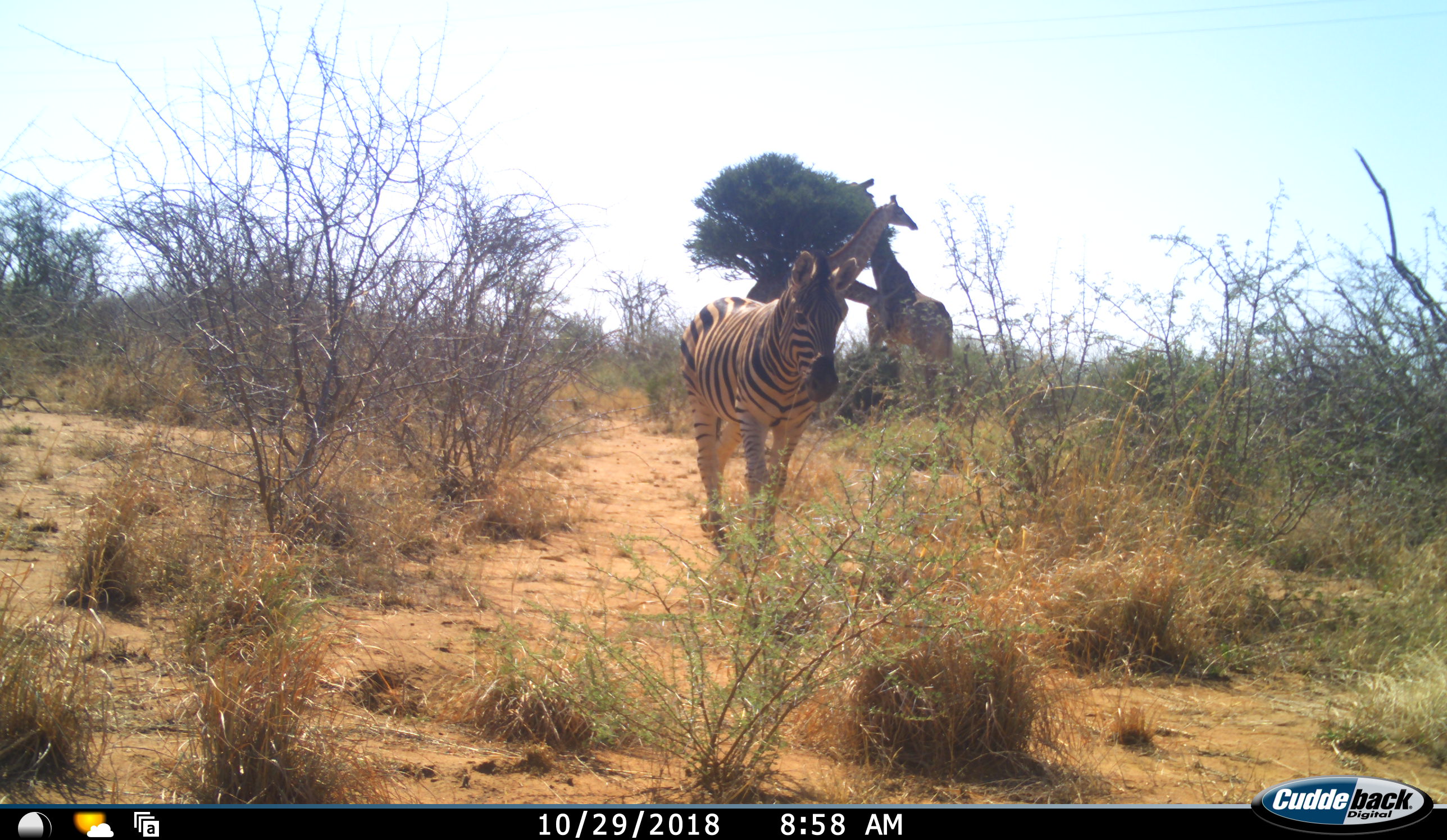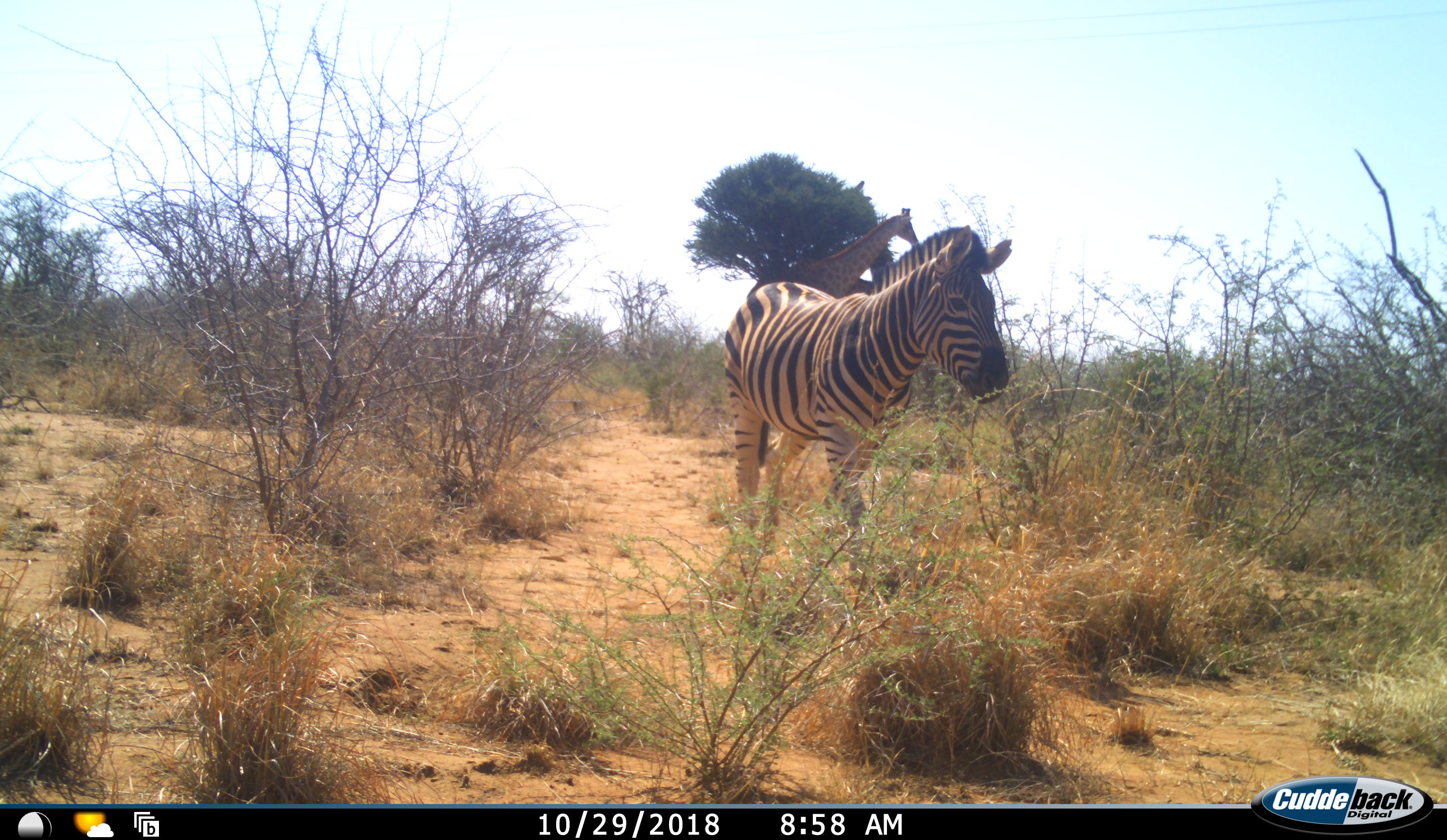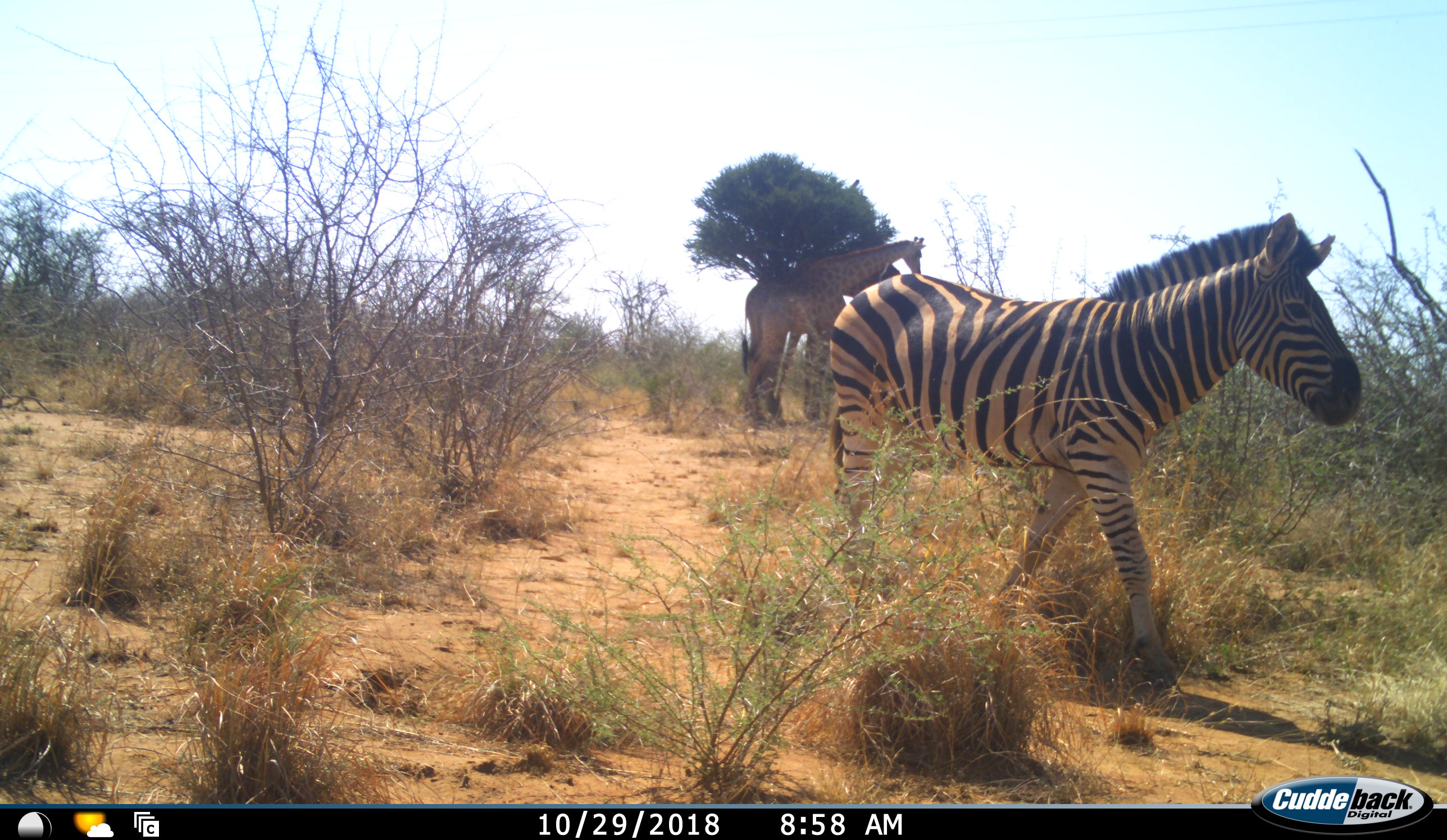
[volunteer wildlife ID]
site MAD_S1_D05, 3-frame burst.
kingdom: Animalia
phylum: Chordata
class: Mammalia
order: Artiodactyla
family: Giraffidae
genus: Giraffa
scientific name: Giraffa camelopardalis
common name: giraffe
Giraffe (Giraffa camelopardalis), count 3. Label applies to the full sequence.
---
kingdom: Animalia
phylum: Chordata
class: Mammalia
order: Perissodactyla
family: Equidae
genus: Equus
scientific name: Equus quagga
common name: plains zebra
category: zebraplains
Zebraplains (plains zebra) (Equus quagga), count 1. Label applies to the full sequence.